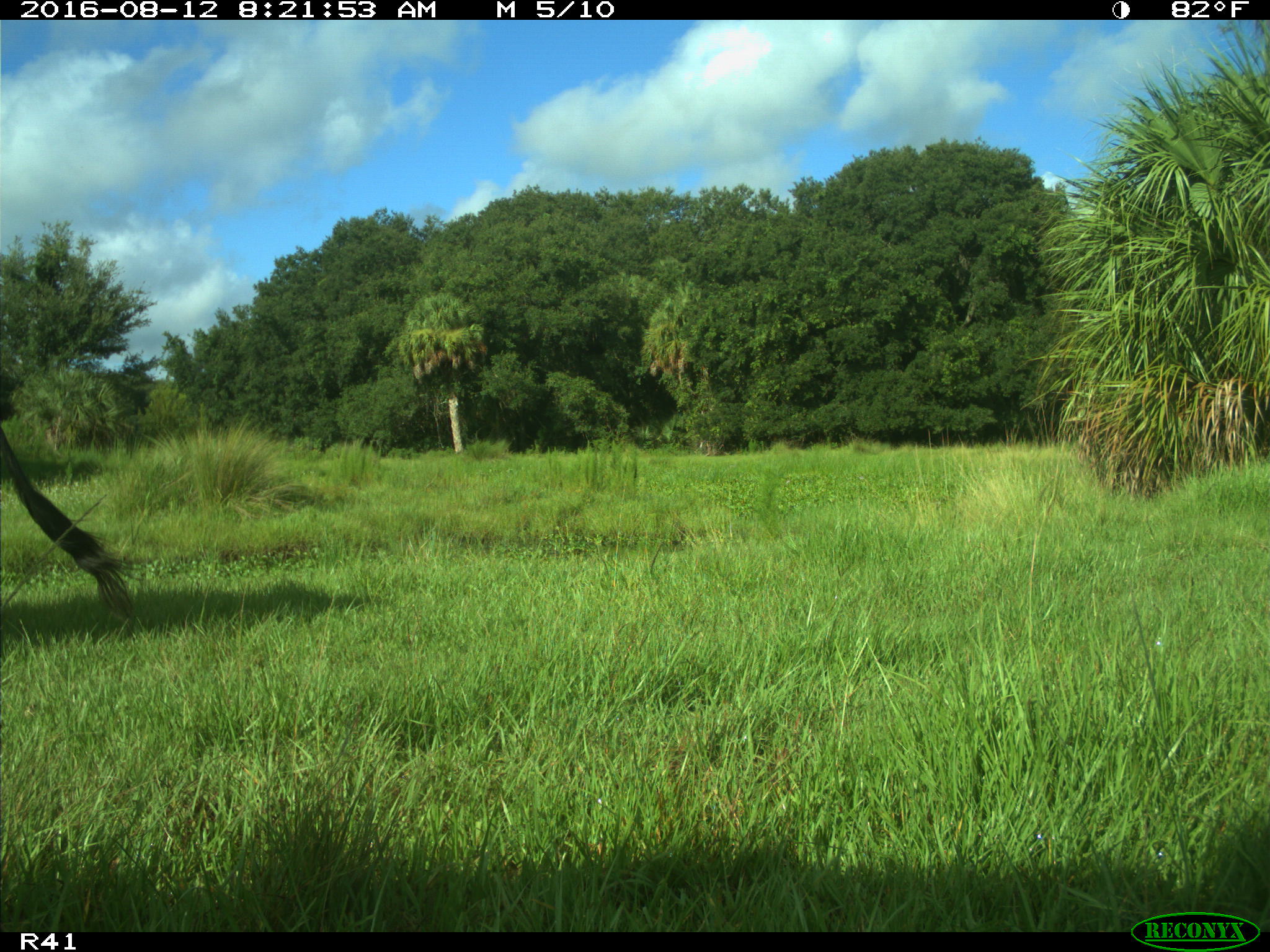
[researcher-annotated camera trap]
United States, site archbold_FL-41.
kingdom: Animalia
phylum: Chordata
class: Mammalia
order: Artiodactyla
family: Bovidae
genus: Bos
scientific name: Bos taurus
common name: domestic cow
Bos taurus (domestic cow).